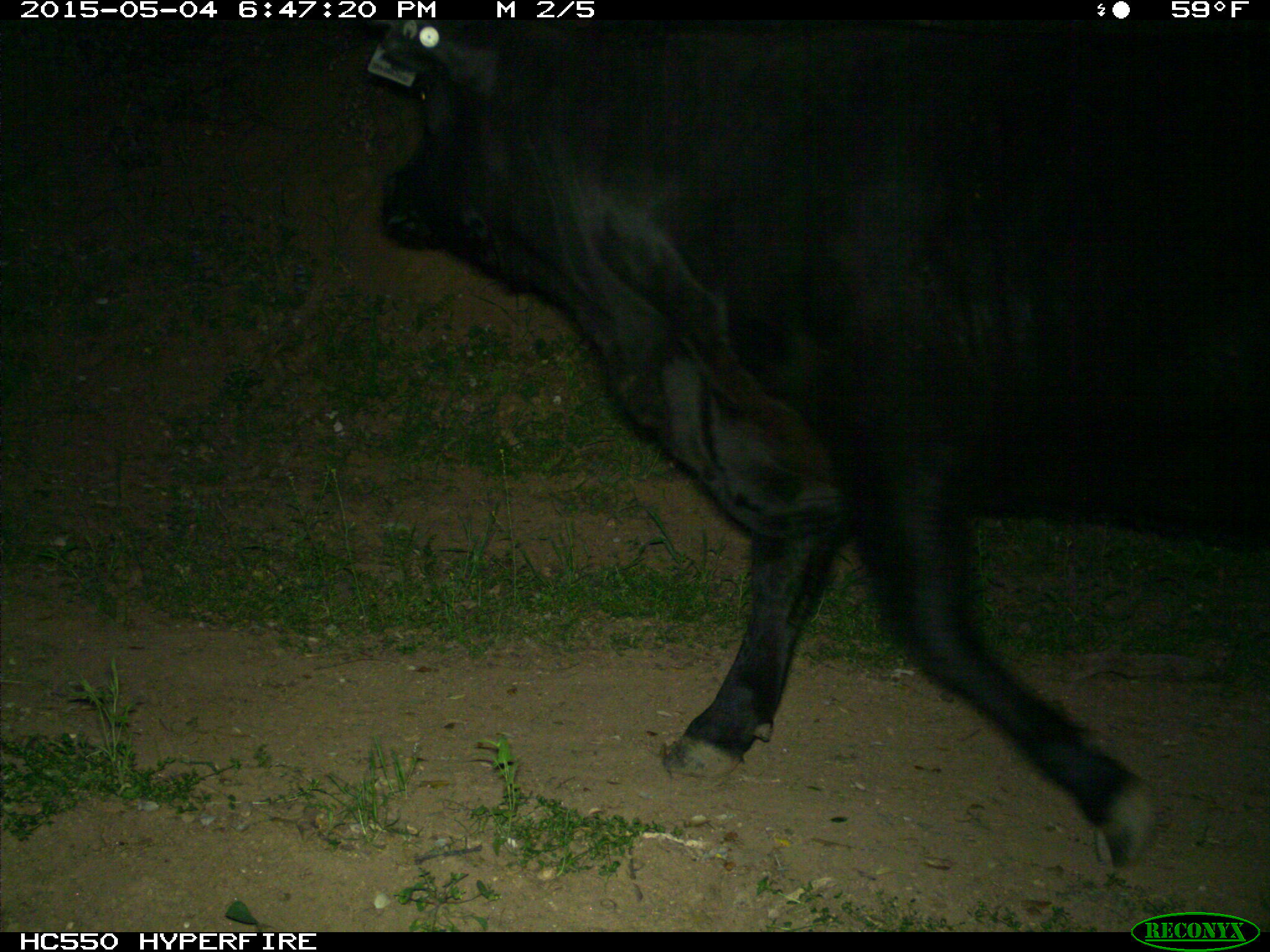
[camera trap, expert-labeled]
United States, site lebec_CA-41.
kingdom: Animalia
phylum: Chordata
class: Mammalia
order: Artiodactyla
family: Bovidae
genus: Bos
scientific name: Bos taurus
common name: domestic cow